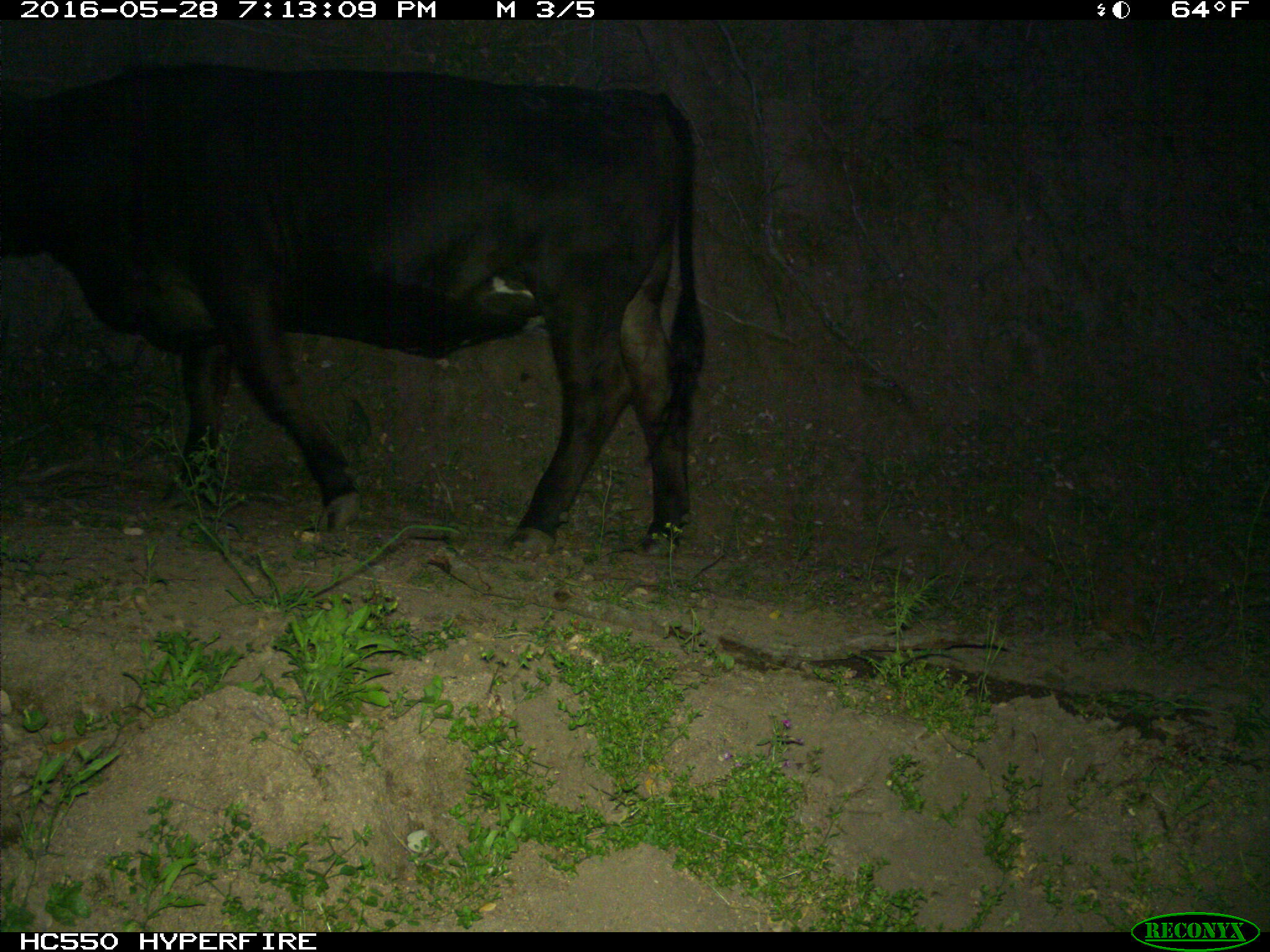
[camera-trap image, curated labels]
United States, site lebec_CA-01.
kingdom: Animalia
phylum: Chordata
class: Mammalia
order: Artiodactyla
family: Bovidae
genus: Bos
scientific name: Bos taurus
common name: domestic cow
Bos taurus (domestic cow).